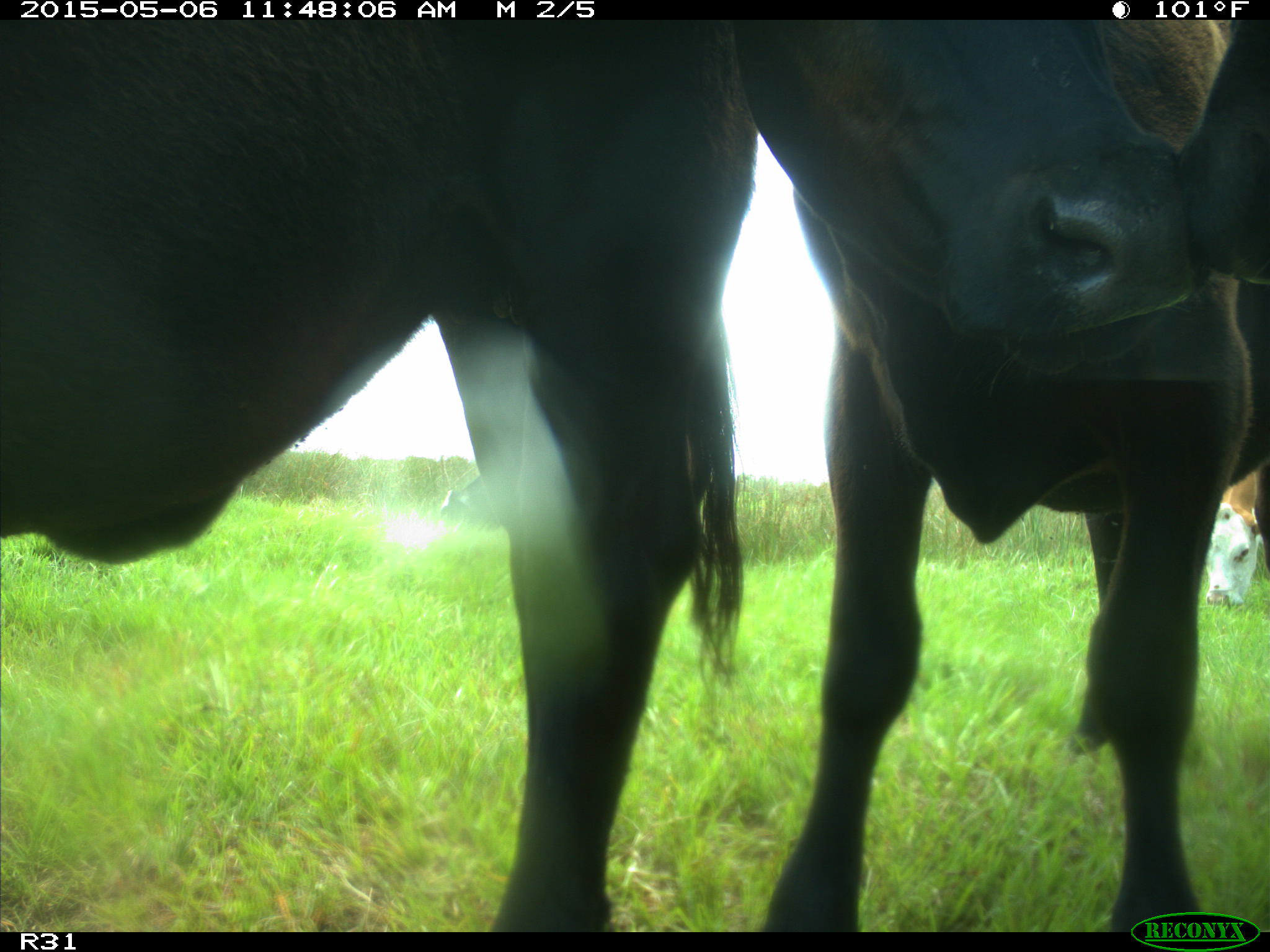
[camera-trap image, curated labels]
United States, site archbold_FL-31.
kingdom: Animalia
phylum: Chordata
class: Mammalia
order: Artiodactyla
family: Bovidae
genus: Bos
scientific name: Bos taurus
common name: domestic cow